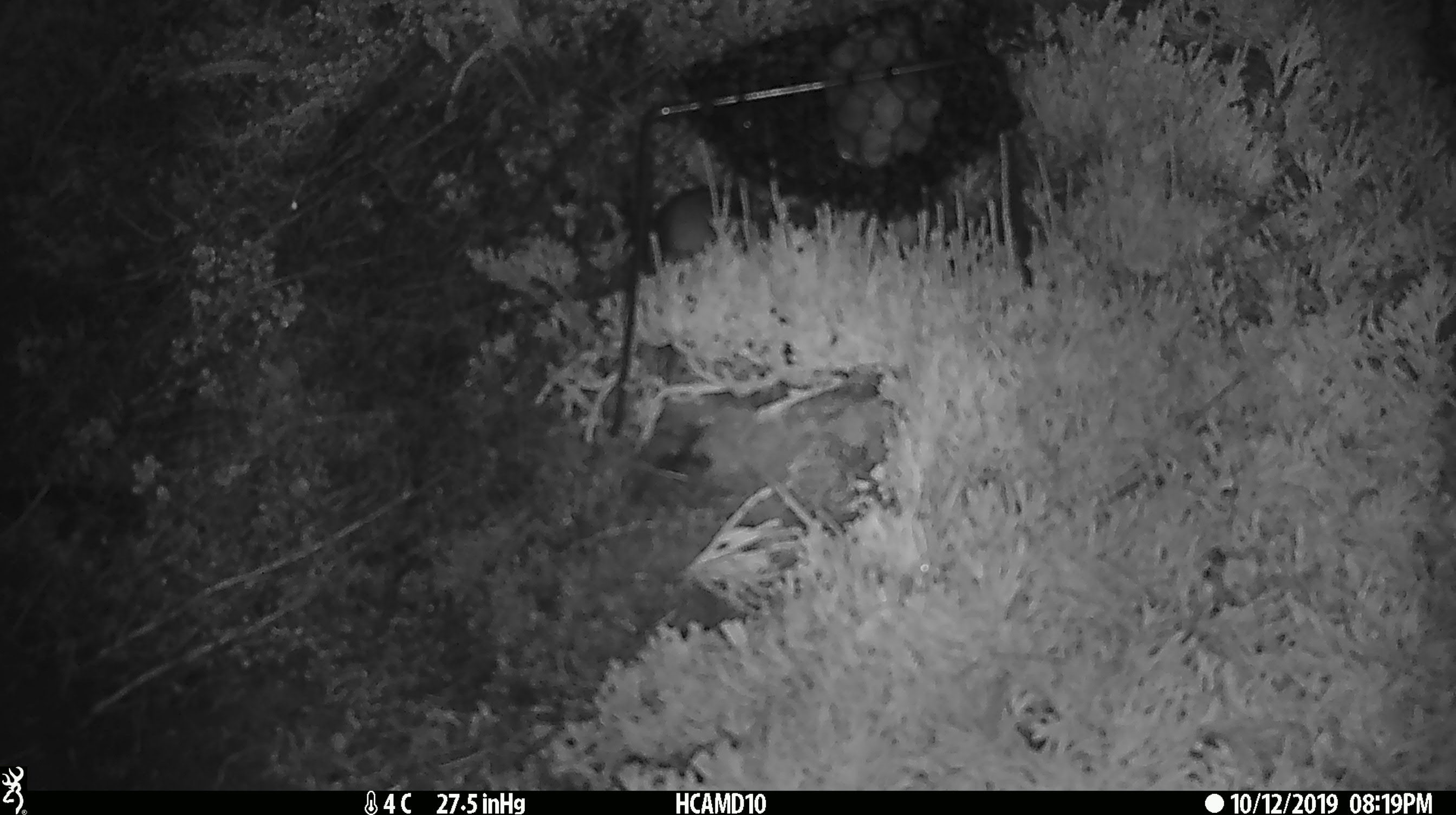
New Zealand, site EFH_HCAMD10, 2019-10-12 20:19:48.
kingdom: Animalia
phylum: Chordata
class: Mammalia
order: Rodentia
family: Muridae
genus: Mus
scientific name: Mus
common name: mouse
Mouse (Mus).